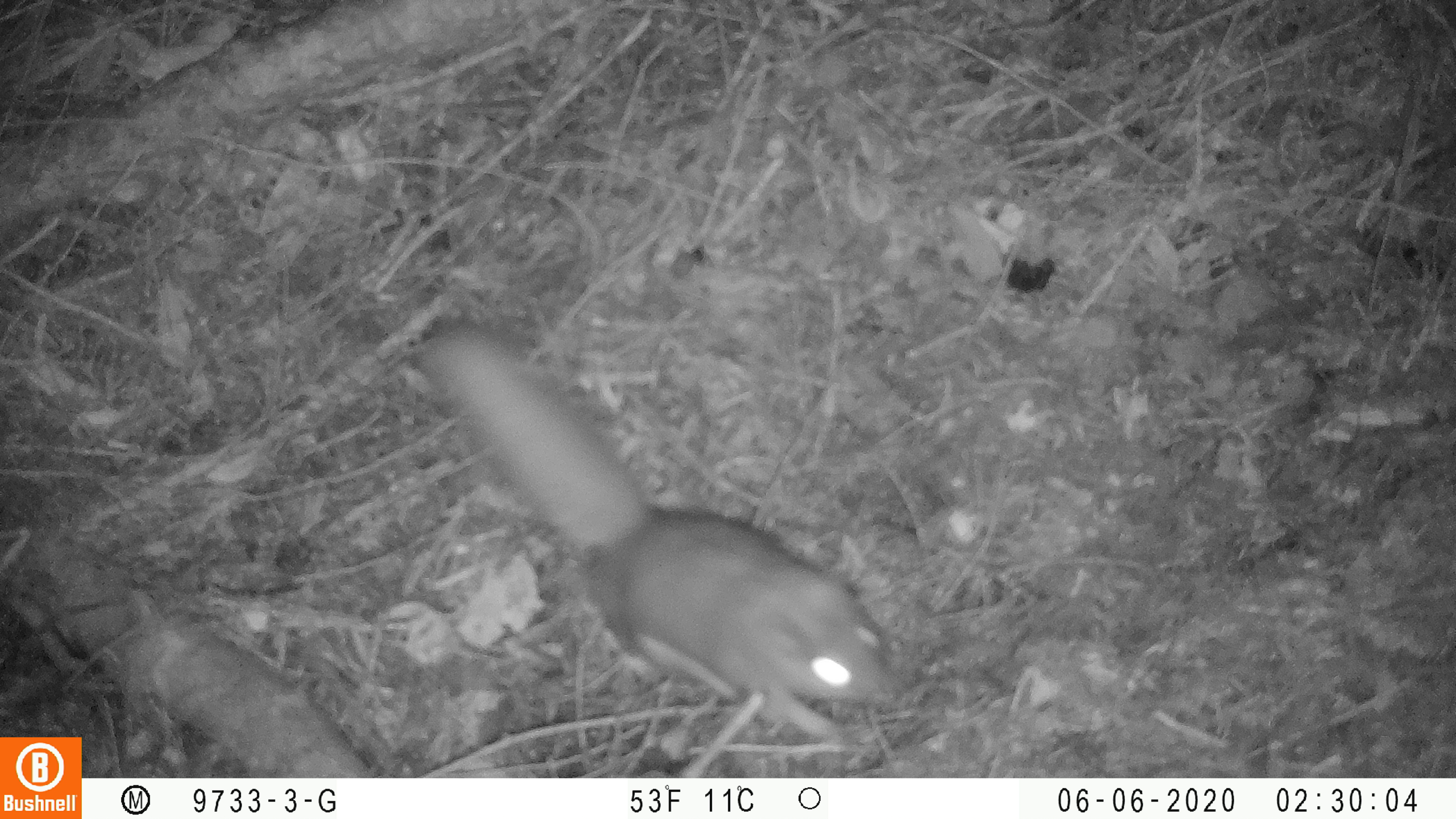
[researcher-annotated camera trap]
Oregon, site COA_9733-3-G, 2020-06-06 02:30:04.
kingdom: Animalia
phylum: Chordata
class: Mammalia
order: Rodentia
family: Sciuridae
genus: Glaucomys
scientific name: Glaucomys oregonensis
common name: humboldt's flying squirrel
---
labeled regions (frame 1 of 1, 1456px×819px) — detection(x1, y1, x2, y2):
humboldt's flying squirrel: detection(406, 306, 908, 756)